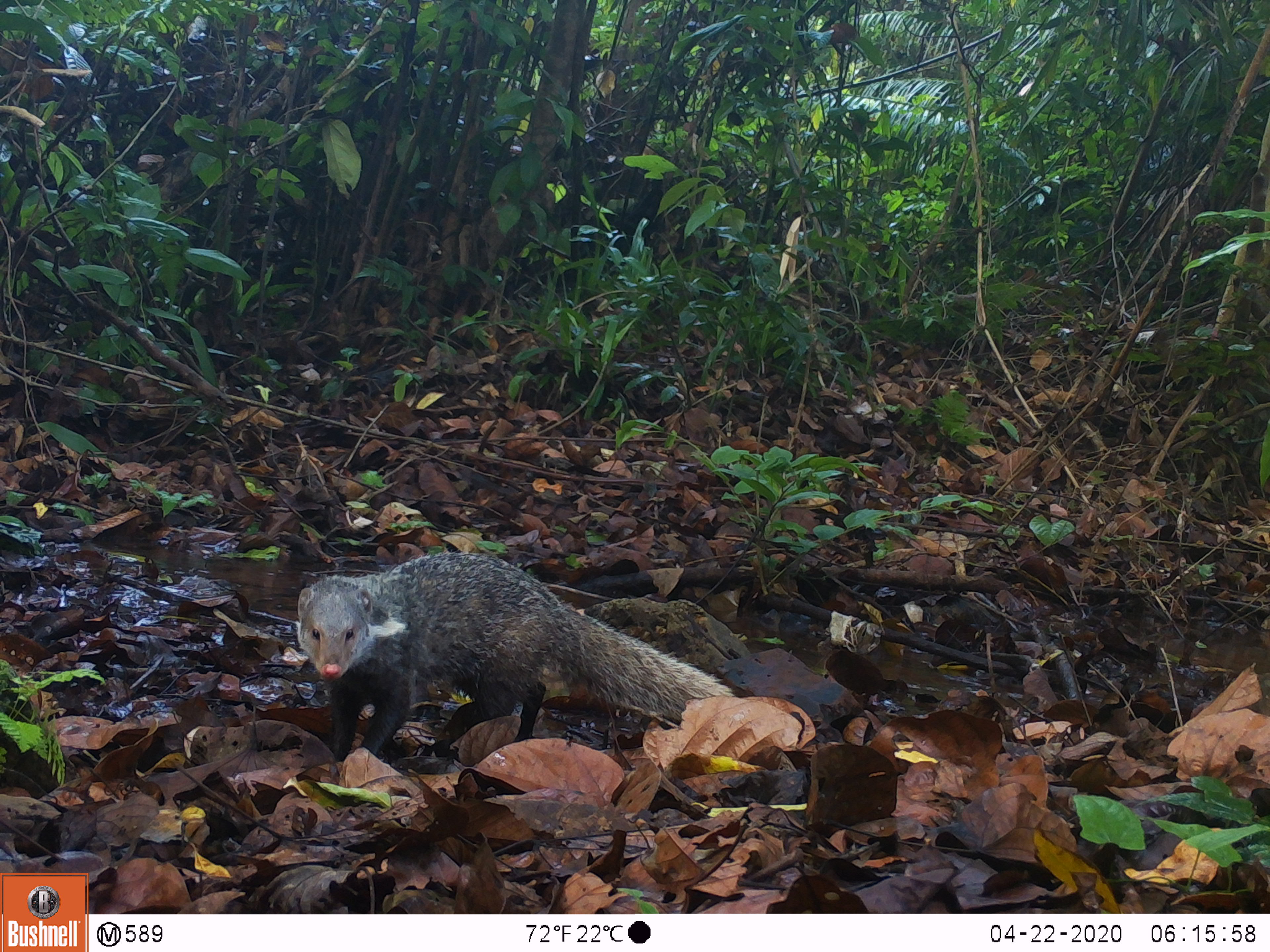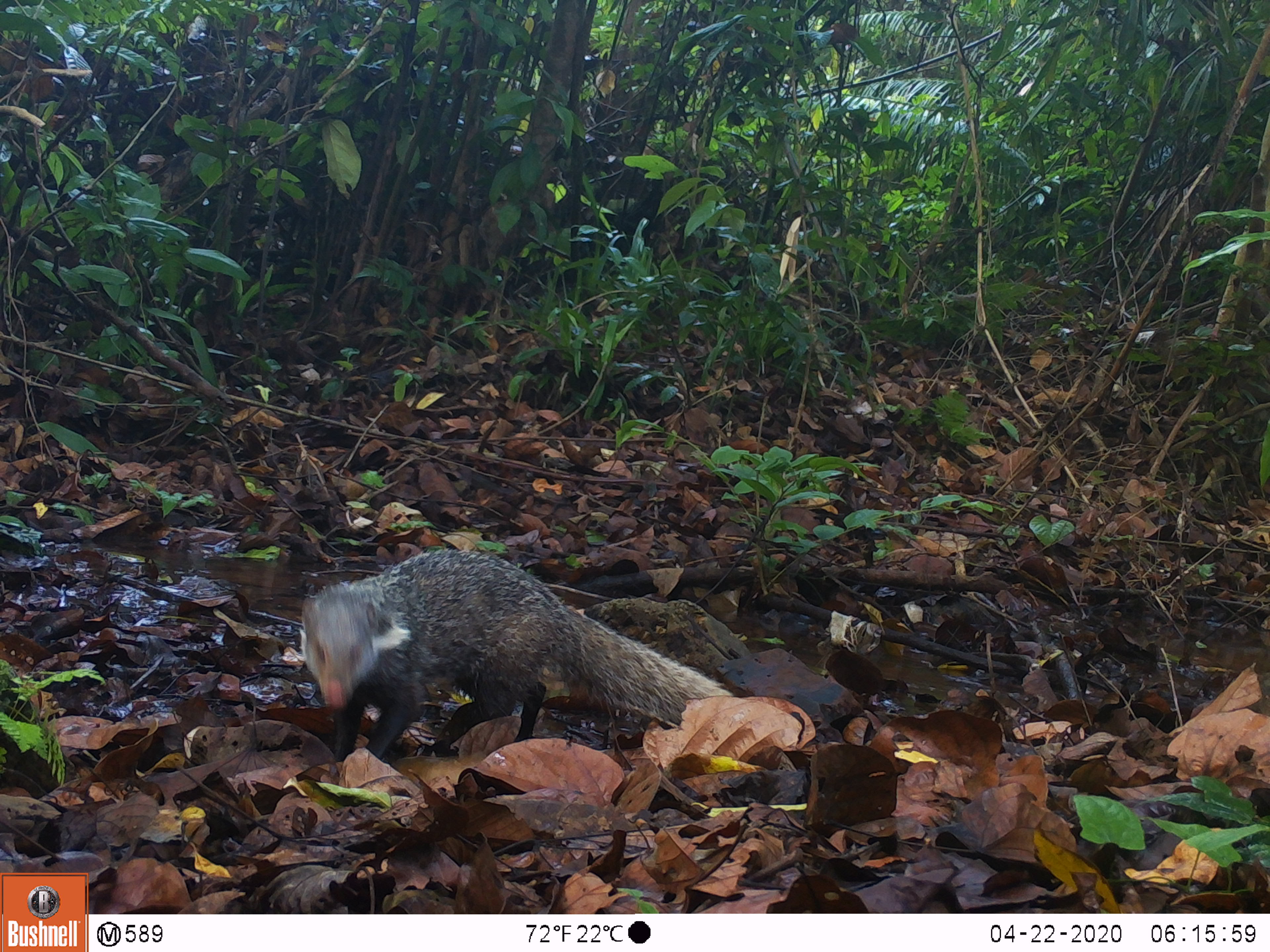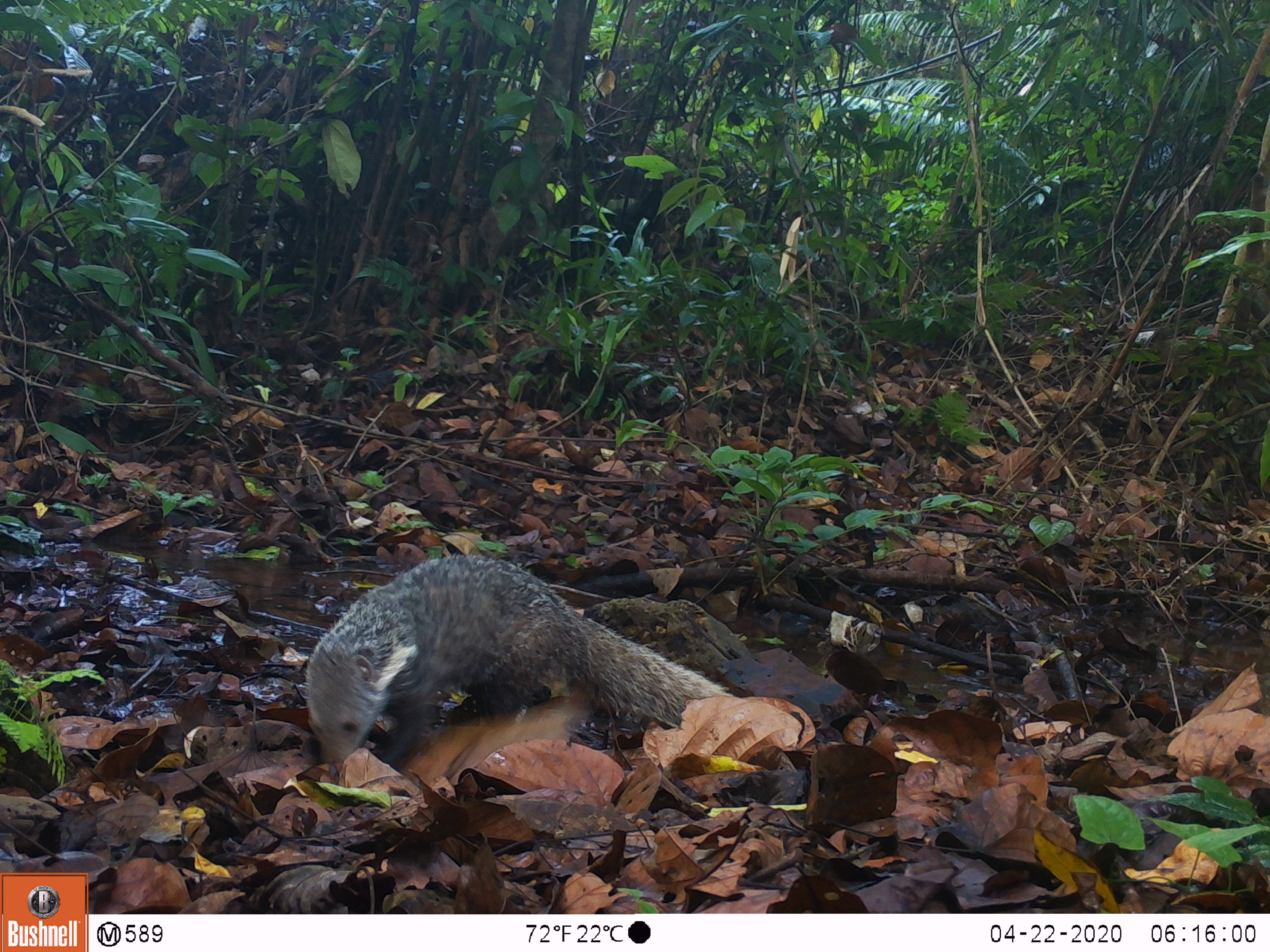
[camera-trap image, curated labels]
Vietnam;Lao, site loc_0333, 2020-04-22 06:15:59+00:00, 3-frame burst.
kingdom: Animalia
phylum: Chordata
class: Mammalia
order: Carnivora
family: Herpestidae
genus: Urva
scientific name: Urva urva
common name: crab-eating mongoose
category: crab eating mongoose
Crab eating mongoose (crab-eating mongoose) (Urva urva). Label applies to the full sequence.